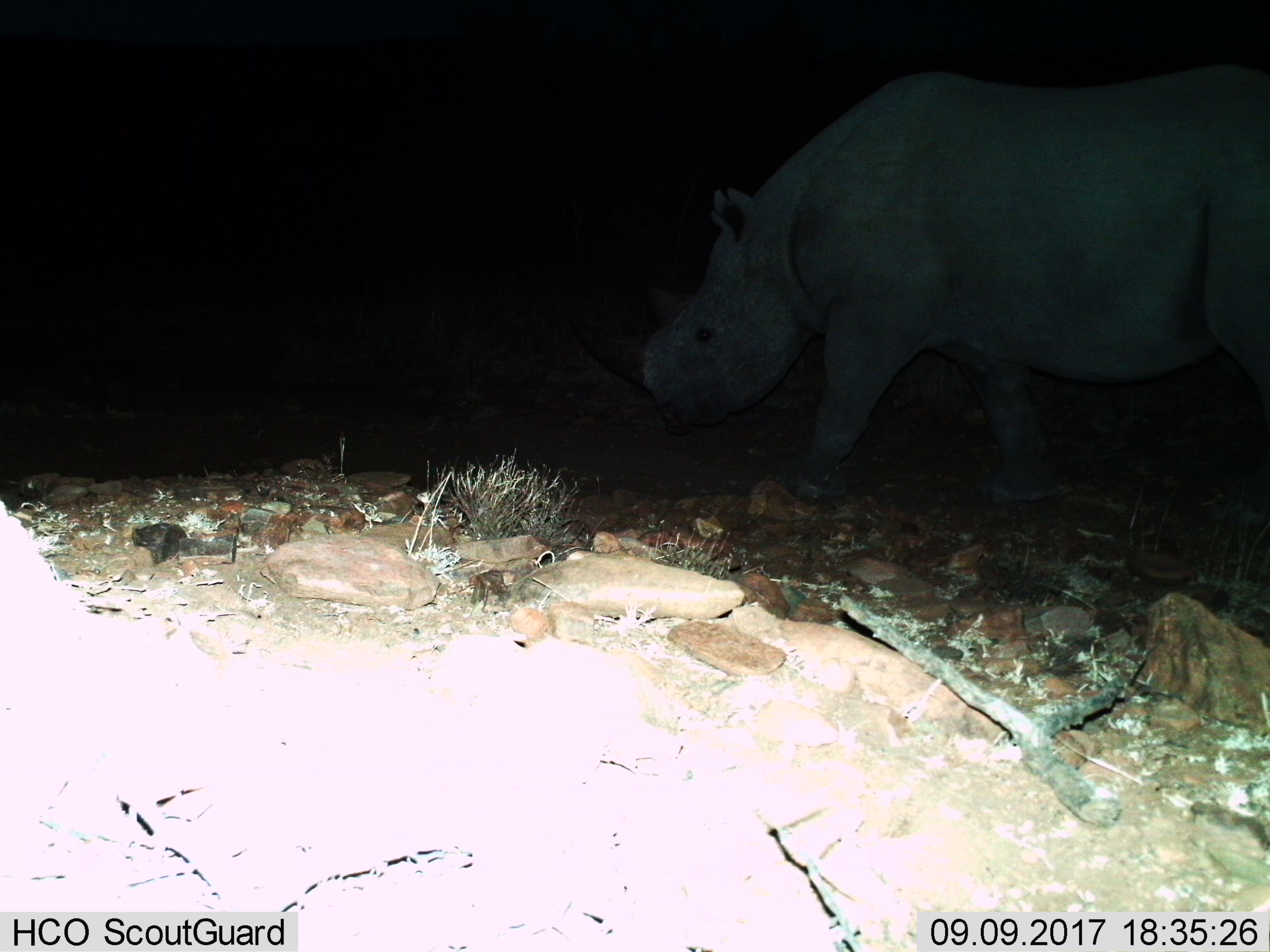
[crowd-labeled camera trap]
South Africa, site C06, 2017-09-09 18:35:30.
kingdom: Animalia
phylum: Chordata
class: Mammalia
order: Perissodactyla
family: Rhinocerotidae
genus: Ceratotherium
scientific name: Ceratotherium simum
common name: white rhinoceros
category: rhinoceroswhite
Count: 1.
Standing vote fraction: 20%.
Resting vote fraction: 0%.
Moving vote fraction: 100%.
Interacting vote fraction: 0%.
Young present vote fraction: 0%.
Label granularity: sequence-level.